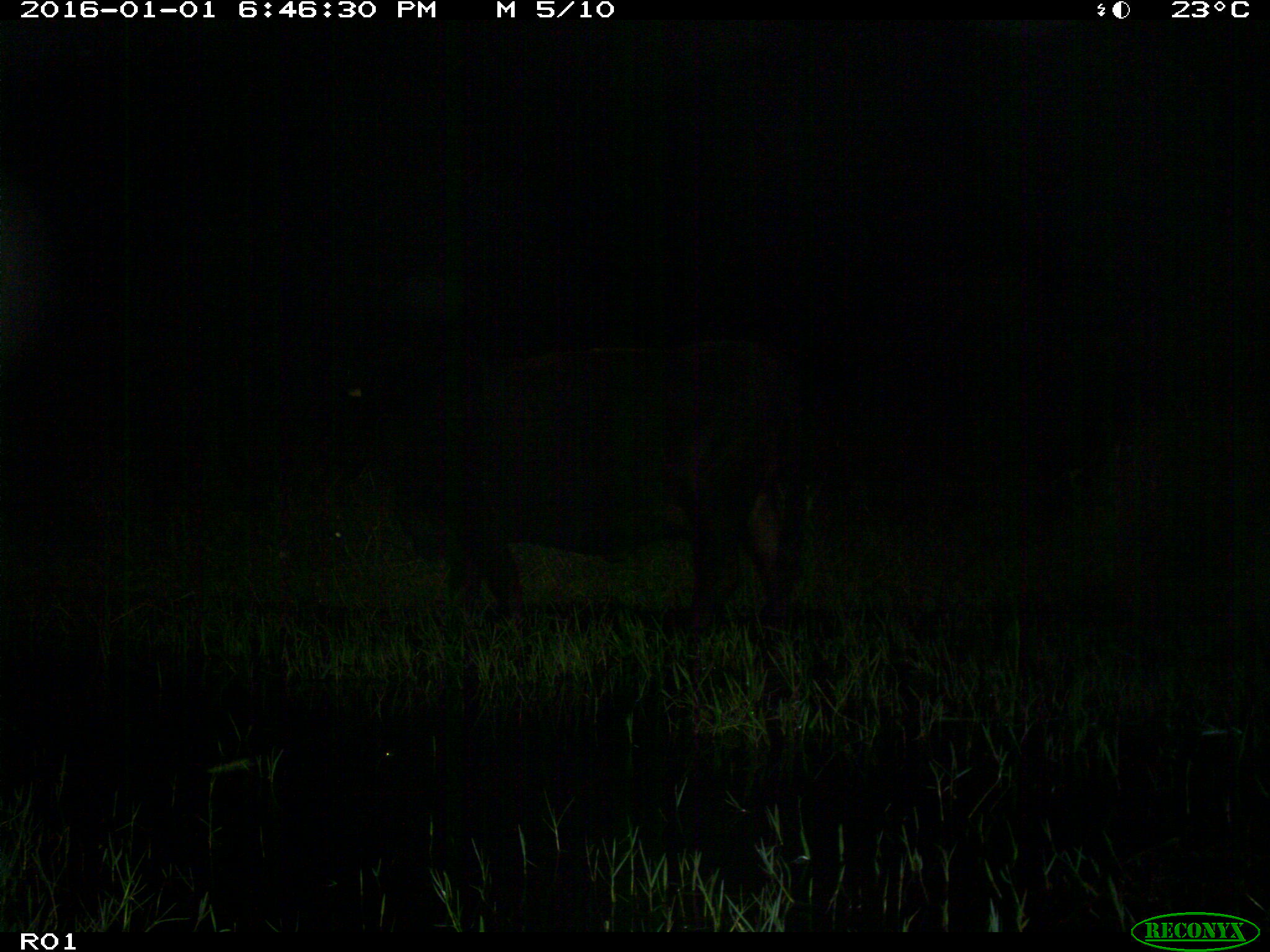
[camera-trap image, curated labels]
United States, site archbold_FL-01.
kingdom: Animalia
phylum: Chordata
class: Mammalia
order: Artiodactyla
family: Bovidae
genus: Bos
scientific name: Bos taurus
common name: domestic cow